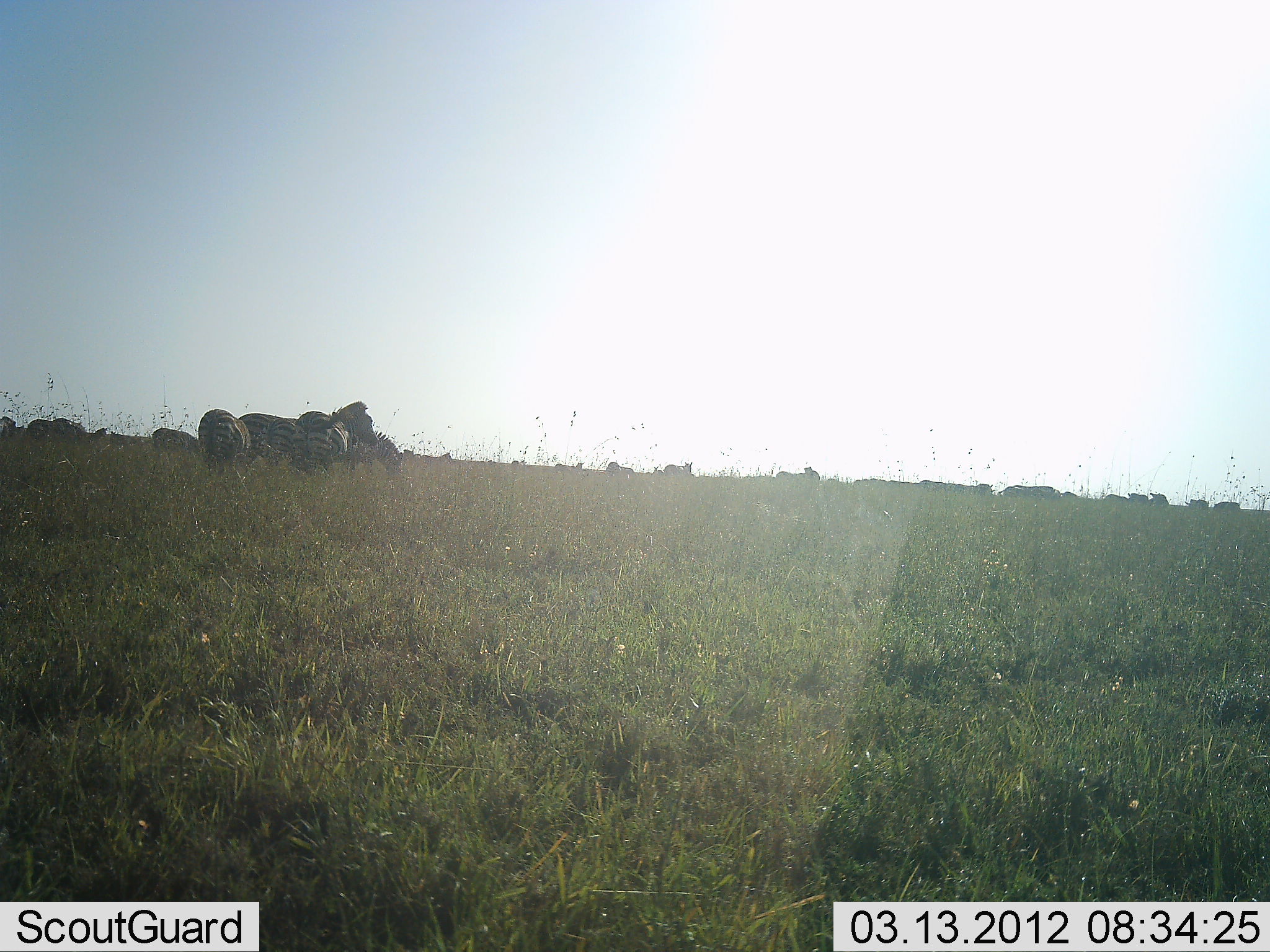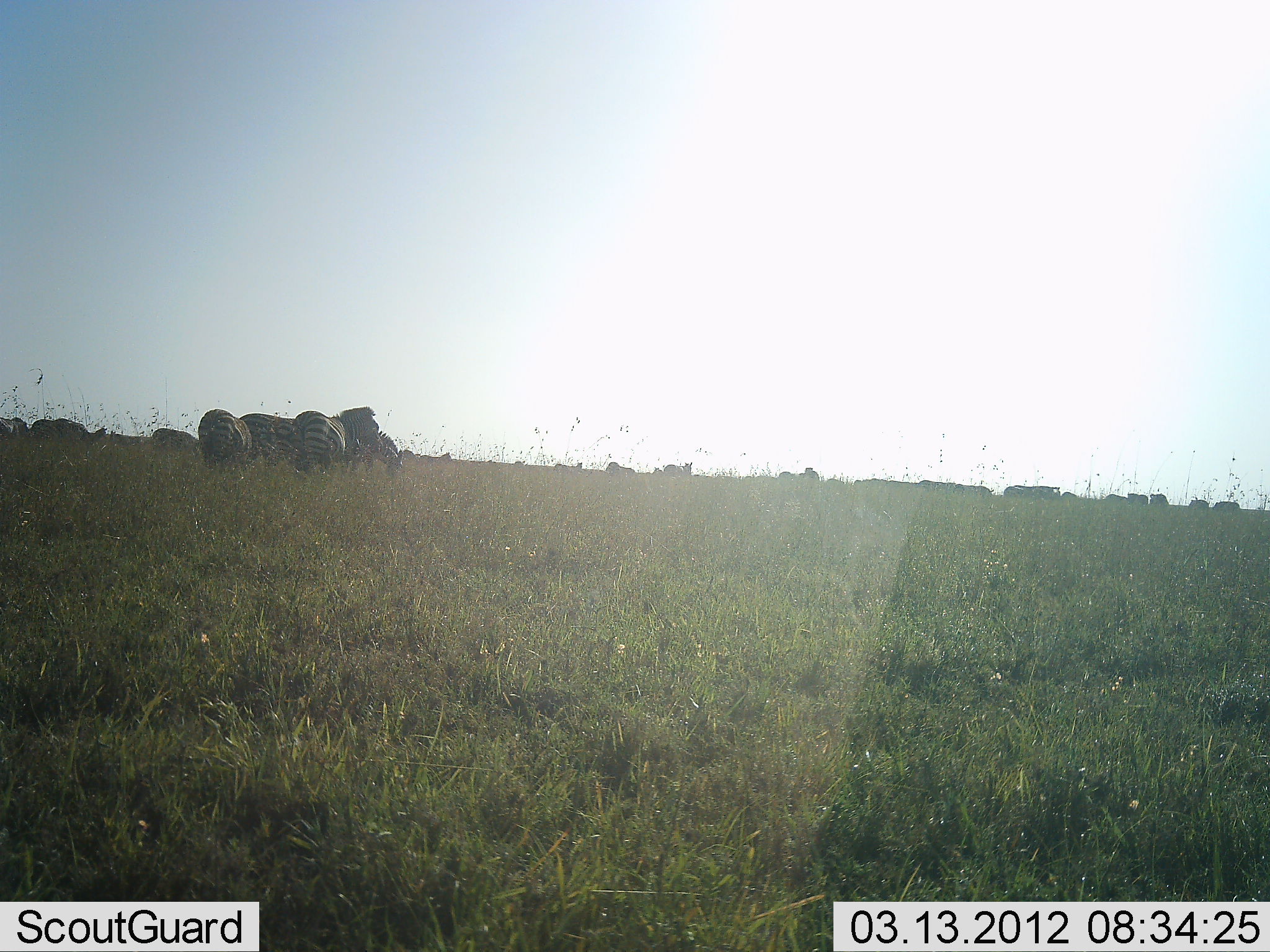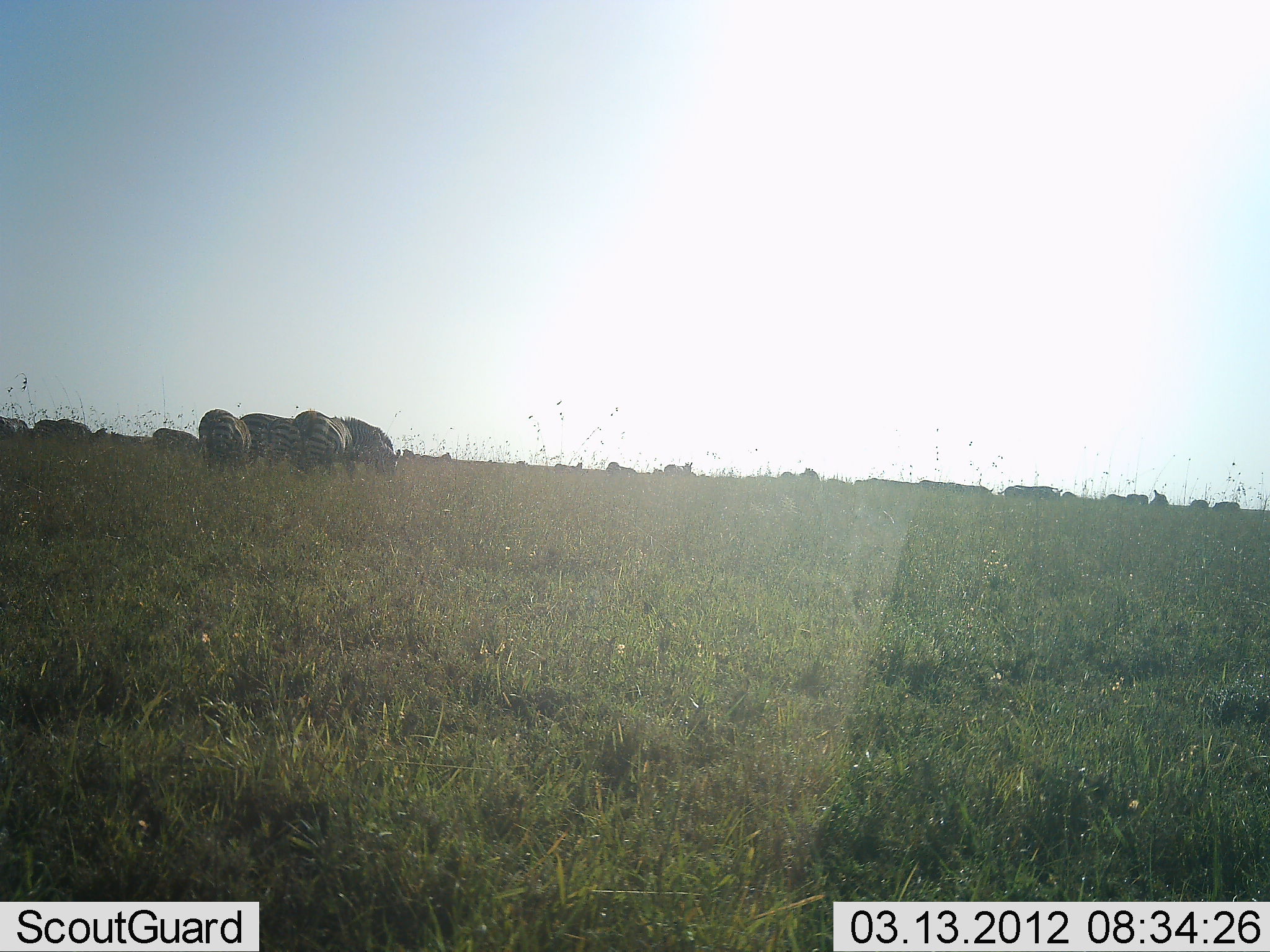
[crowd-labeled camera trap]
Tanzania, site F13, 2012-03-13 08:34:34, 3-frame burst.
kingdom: Animalia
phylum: Chordata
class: Mammalia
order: Perissodactyla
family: Equidae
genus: Equus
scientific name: Equus quagga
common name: plains zebra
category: zebra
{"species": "zebra (plains zebra) (Equus quagga)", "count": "4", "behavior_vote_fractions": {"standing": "80%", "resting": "7%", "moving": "0%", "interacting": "7%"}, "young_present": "0%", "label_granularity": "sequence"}